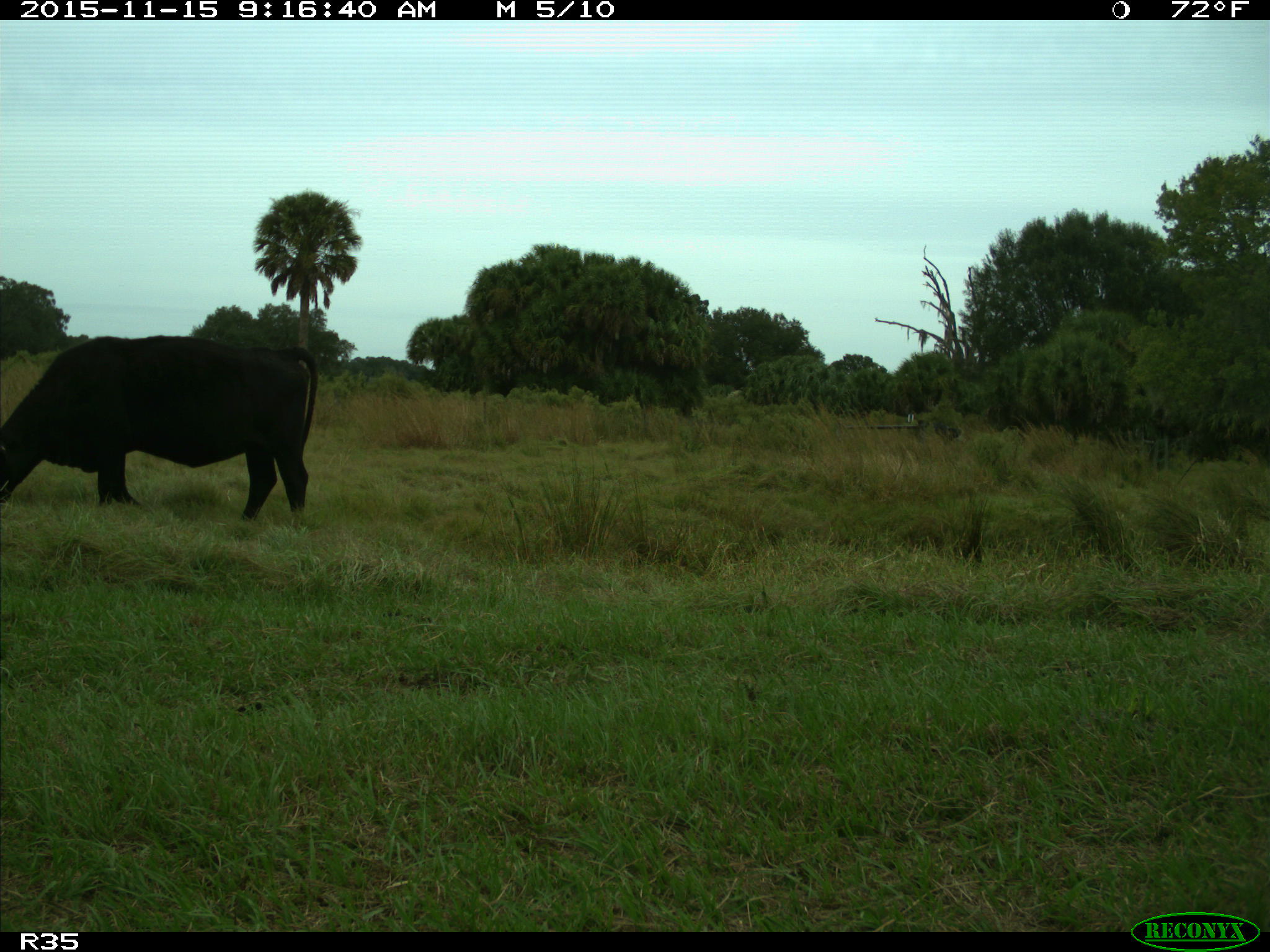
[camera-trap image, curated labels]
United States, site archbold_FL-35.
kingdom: Animalia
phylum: Chordata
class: Mammalia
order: Artiodactyla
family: Bovidae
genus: Bos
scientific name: Bos taurus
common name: domestic cow